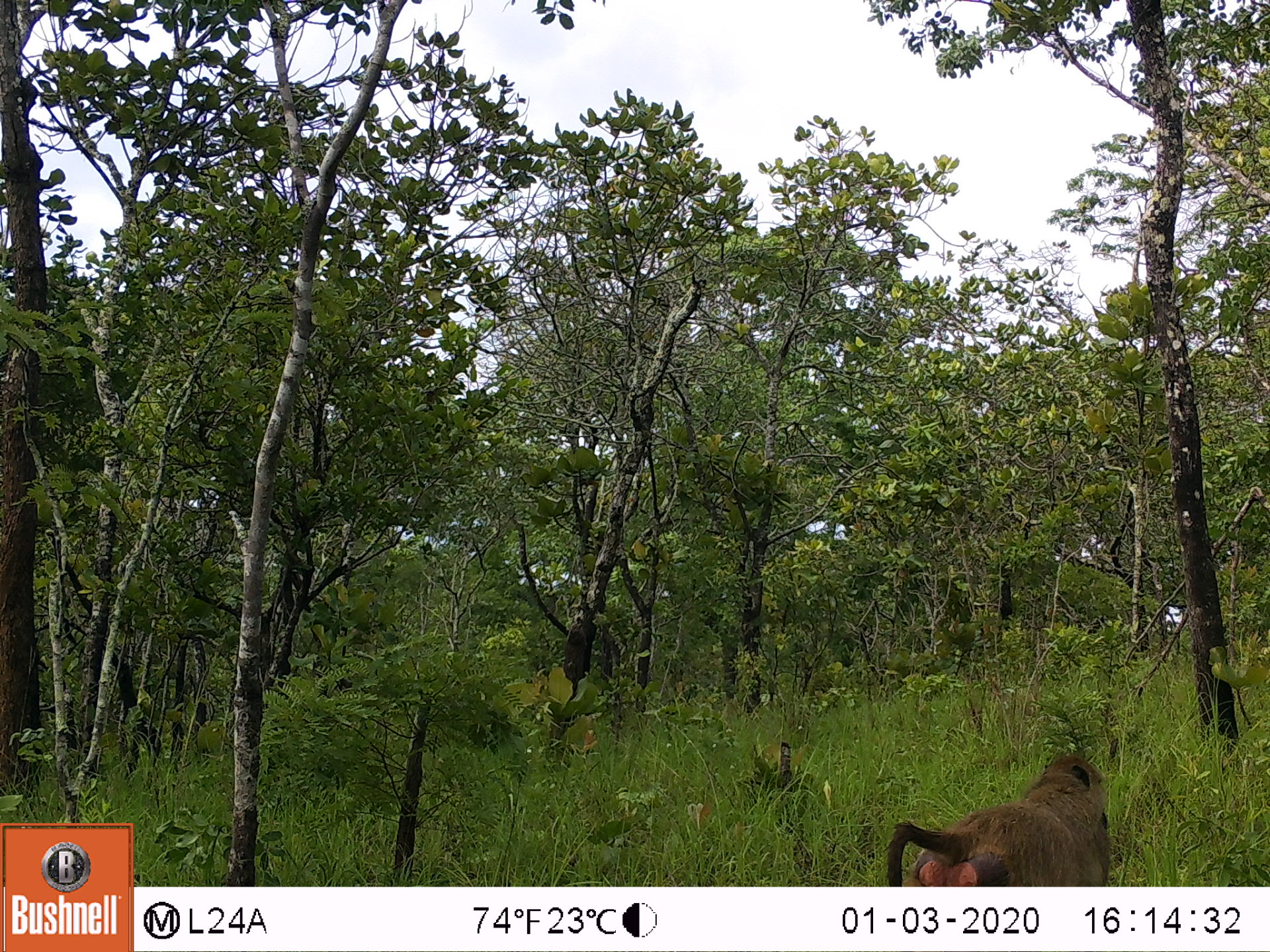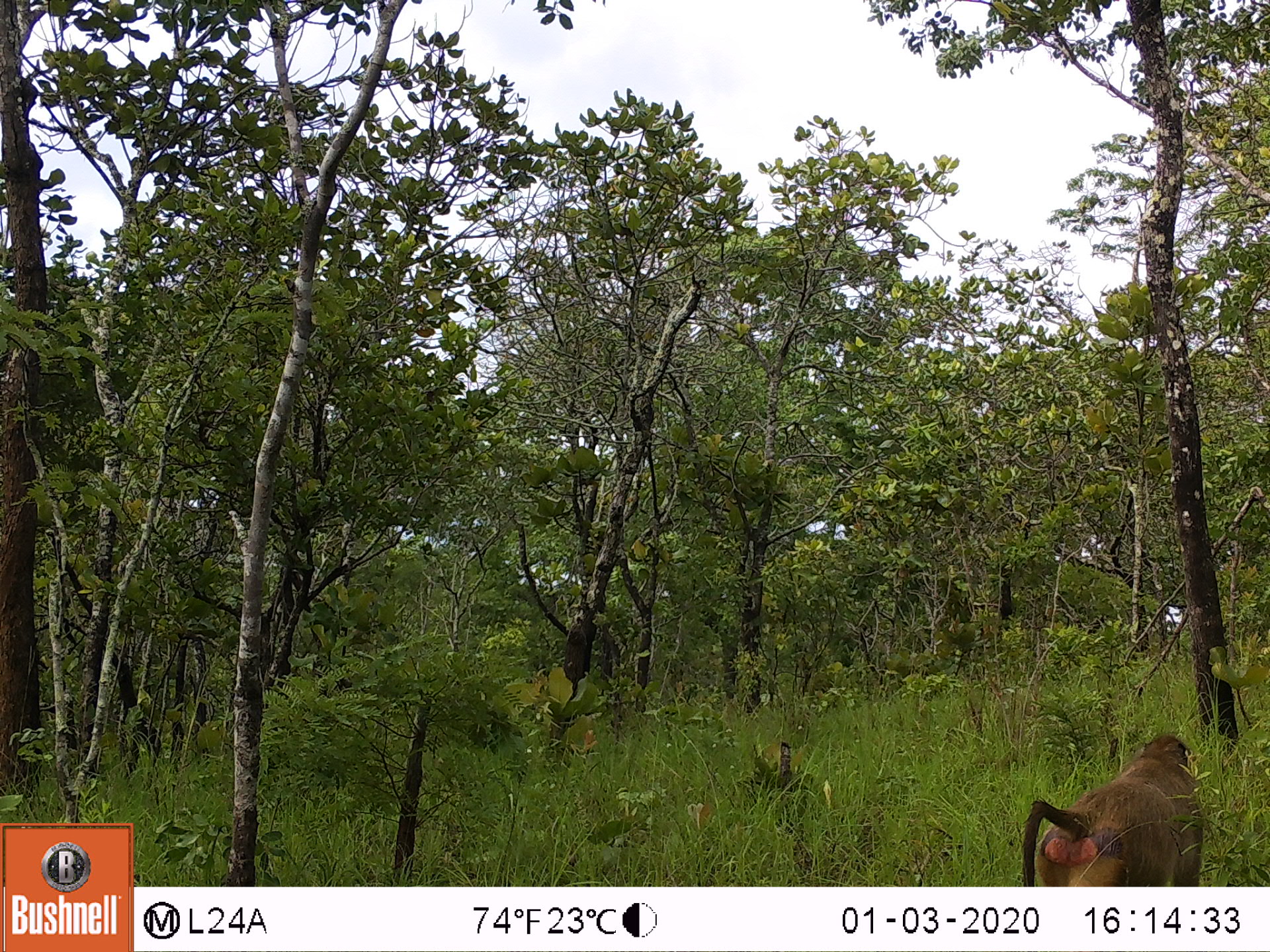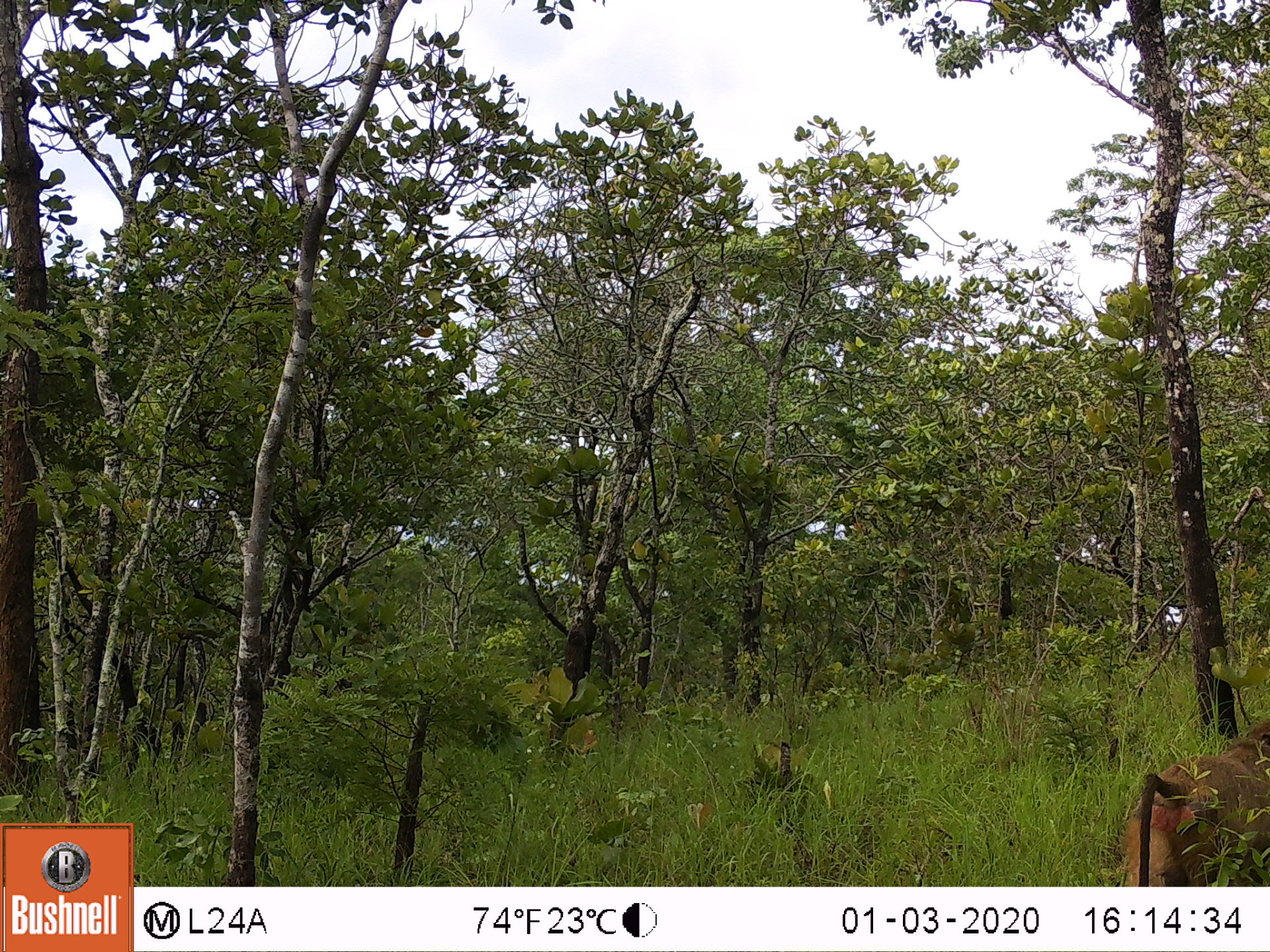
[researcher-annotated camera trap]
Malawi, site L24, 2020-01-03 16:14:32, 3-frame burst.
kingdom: Animalia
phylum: Chordata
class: Mammalia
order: Primates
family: Cercopithecidae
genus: Papio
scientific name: Papio cynocephalus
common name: yellow baboon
Yellow baboon (Papio cynocephalus), count 1.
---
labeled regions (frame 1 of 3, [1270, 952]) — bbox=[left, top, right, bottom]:
yellow baboon: bbox=[875, 749, 1121, 880]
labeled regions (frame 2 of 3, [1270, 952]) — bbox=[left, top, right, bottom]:
yellow baboon: bbox=[1012, 730, 1209, 882]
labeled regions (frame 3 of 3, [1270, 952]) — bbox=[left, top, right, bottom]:
yellow baboon: bbox=[1116, 718, 1262, 882]